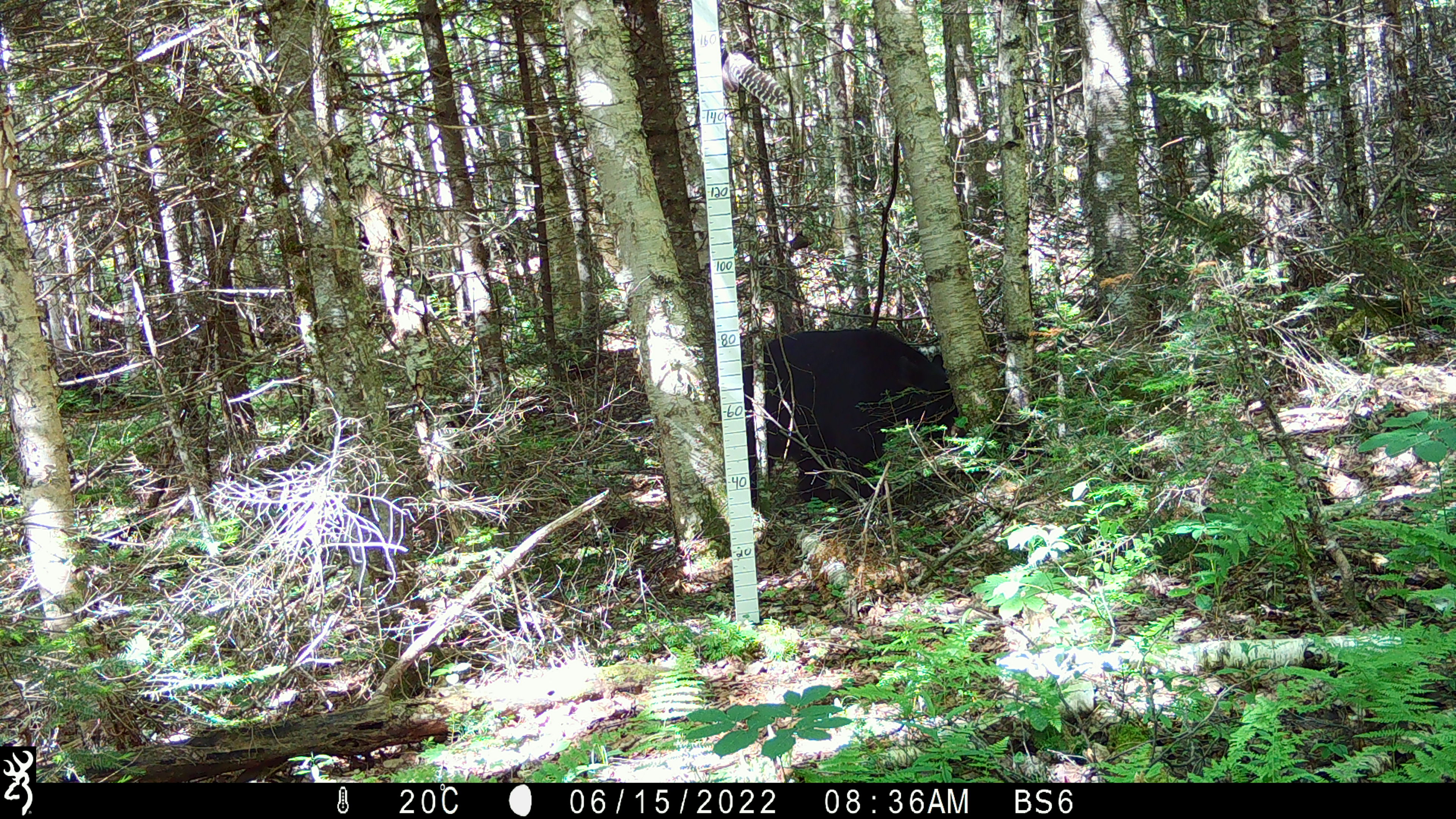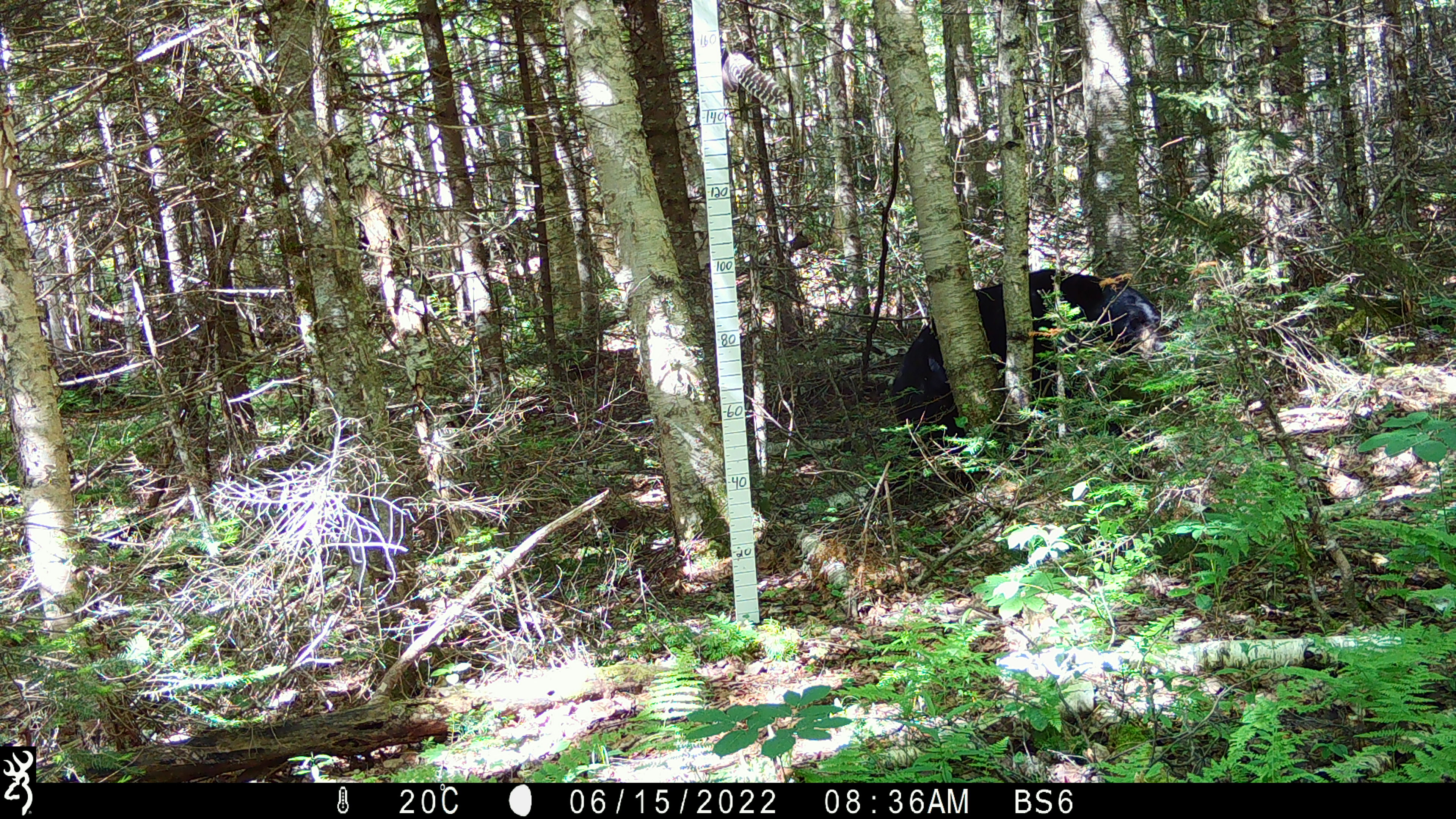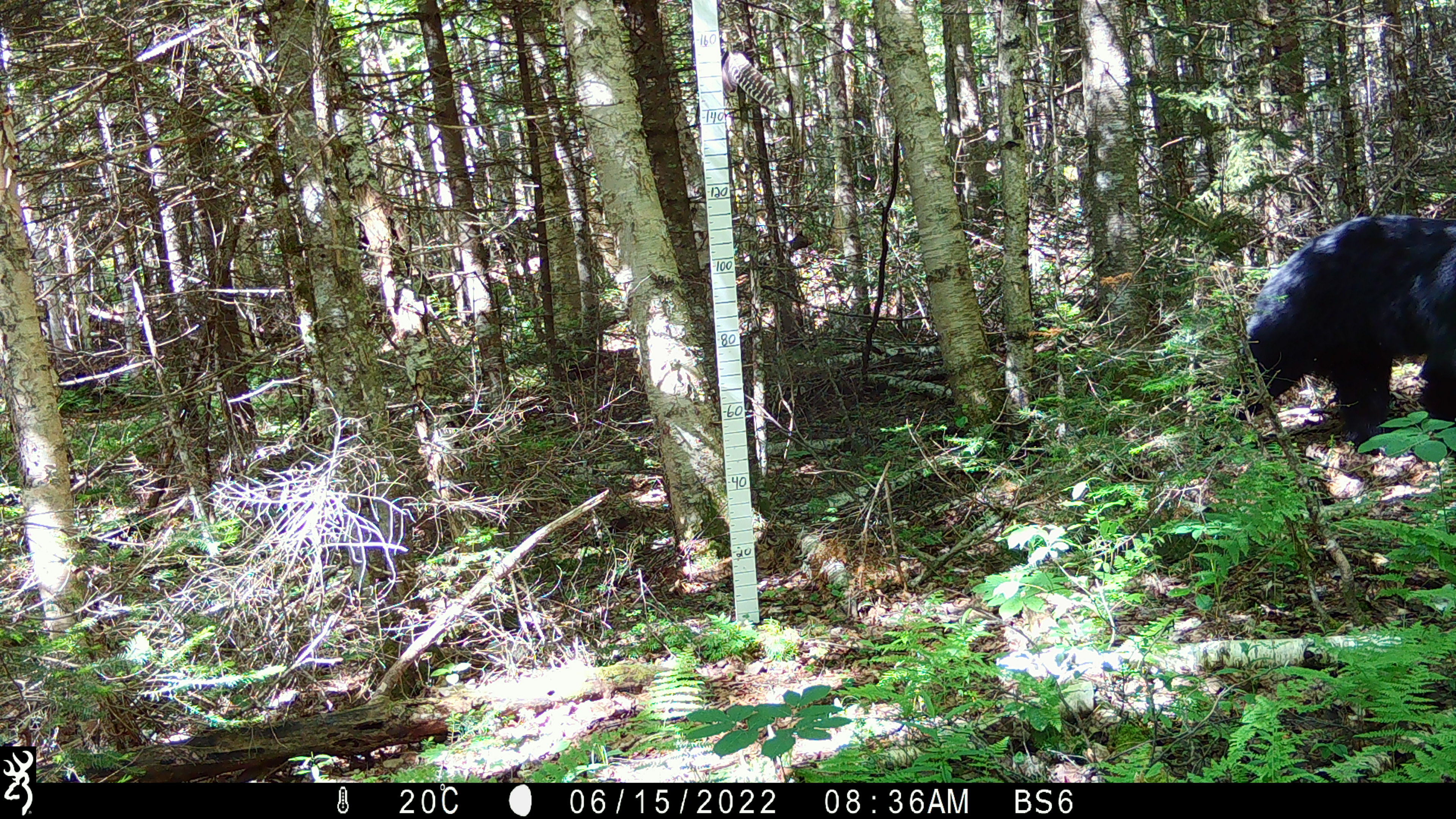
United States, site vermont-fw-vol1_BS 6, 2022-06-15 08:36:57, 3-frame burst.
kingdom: Animalia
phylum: Chordata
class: Mammalia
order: Carnivora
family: Ursidae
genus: Ursus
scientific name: Ursus americanus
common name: black bear